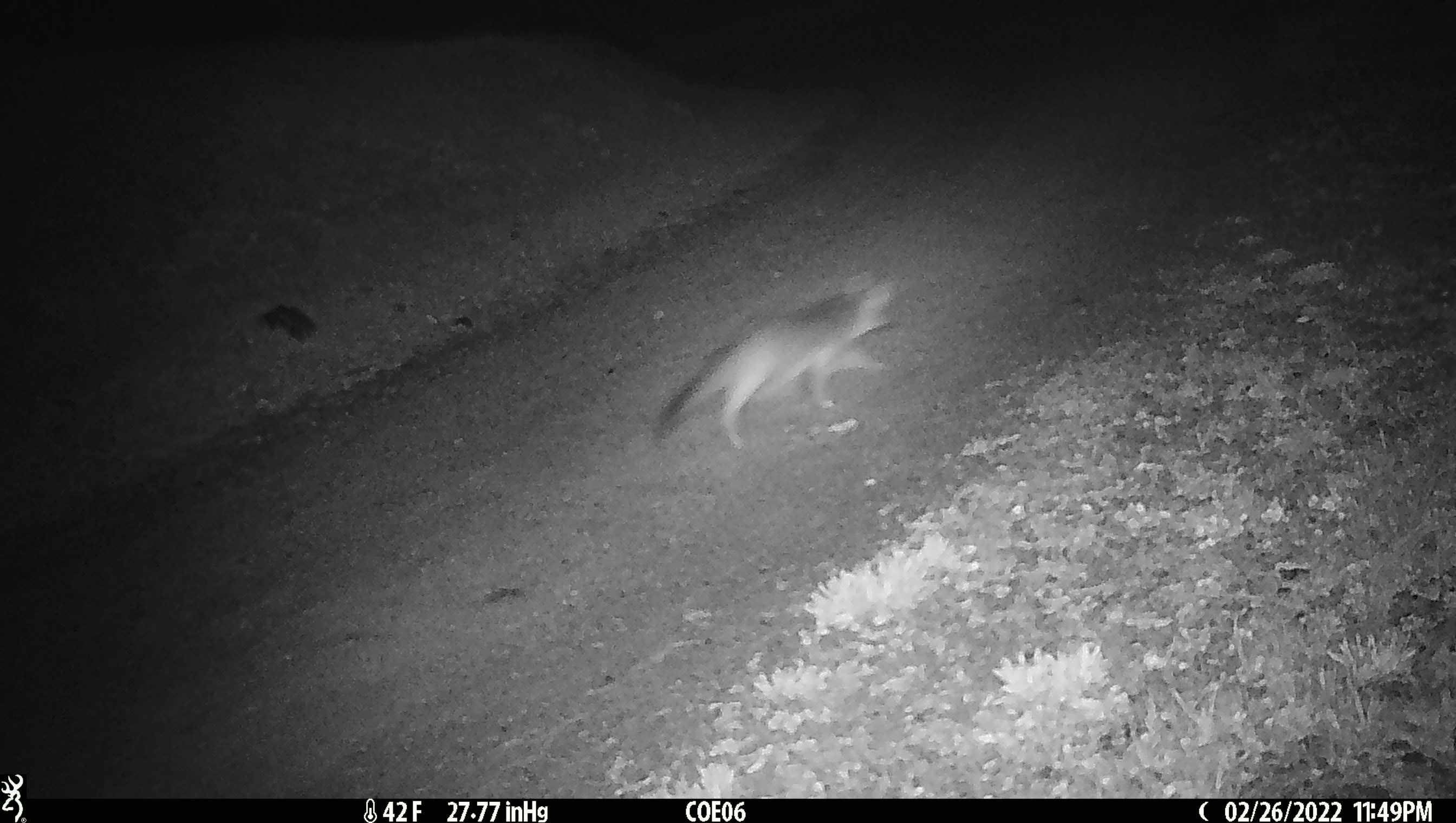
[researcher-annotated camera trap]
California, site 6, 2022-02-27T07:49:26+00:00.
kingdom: Animalia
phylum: Chordata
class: Mammalia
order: Carnivora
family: Canidae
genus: Urocyon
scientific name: Urocyon cinereoargenteus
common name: gray fox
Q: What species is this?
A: Gray fox (Urocyon cinereoargenteus).